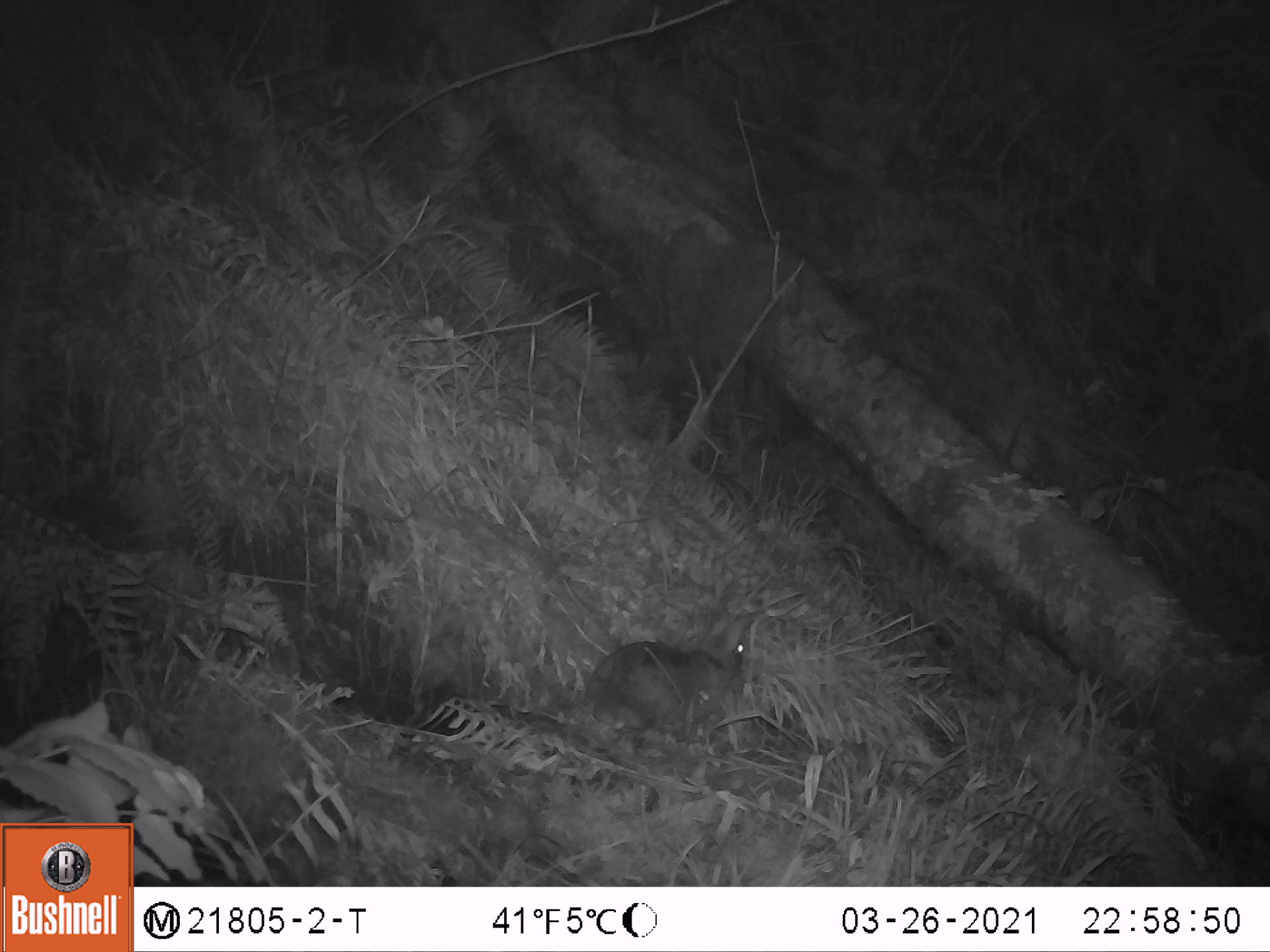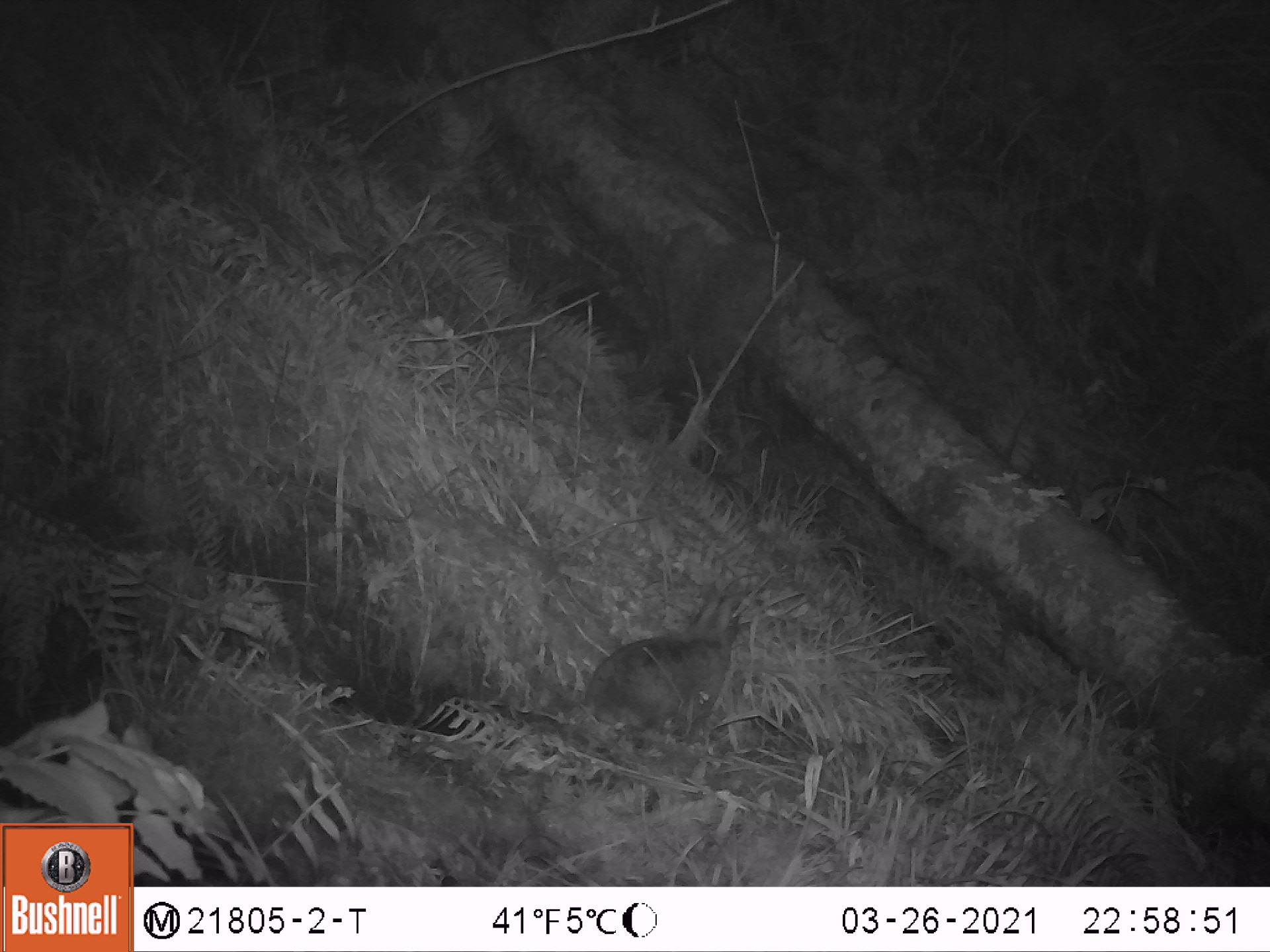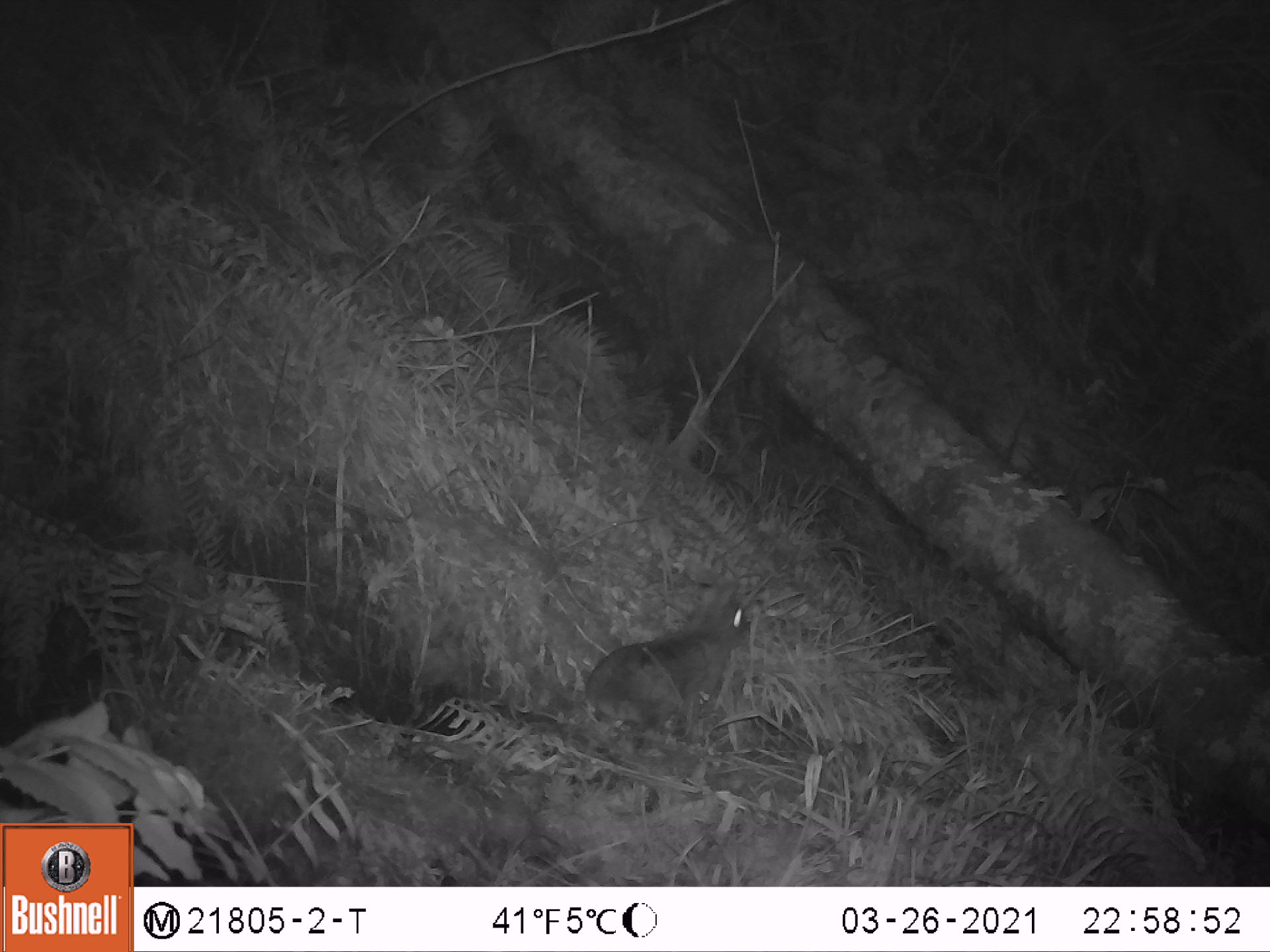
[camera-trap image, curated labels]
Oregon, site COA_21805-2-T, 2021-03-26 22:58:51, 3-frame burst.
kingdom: Animalia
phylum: Chordata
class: Mammalia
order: Lagomorpha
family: Leporidae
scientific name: Leporidae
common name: hares and rabbits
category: leporidae family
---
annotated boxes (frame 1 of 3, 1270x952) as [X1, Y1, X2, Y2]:
leporidae family: [573, 604, 769, 752]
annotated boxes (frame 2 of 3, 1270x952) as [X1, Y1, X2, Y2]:
leporidae family: [573, 578, 753, 742]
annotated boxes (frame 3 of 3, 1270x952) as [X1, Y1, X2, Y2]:
leporidae family: [576, 572, 760, 741]